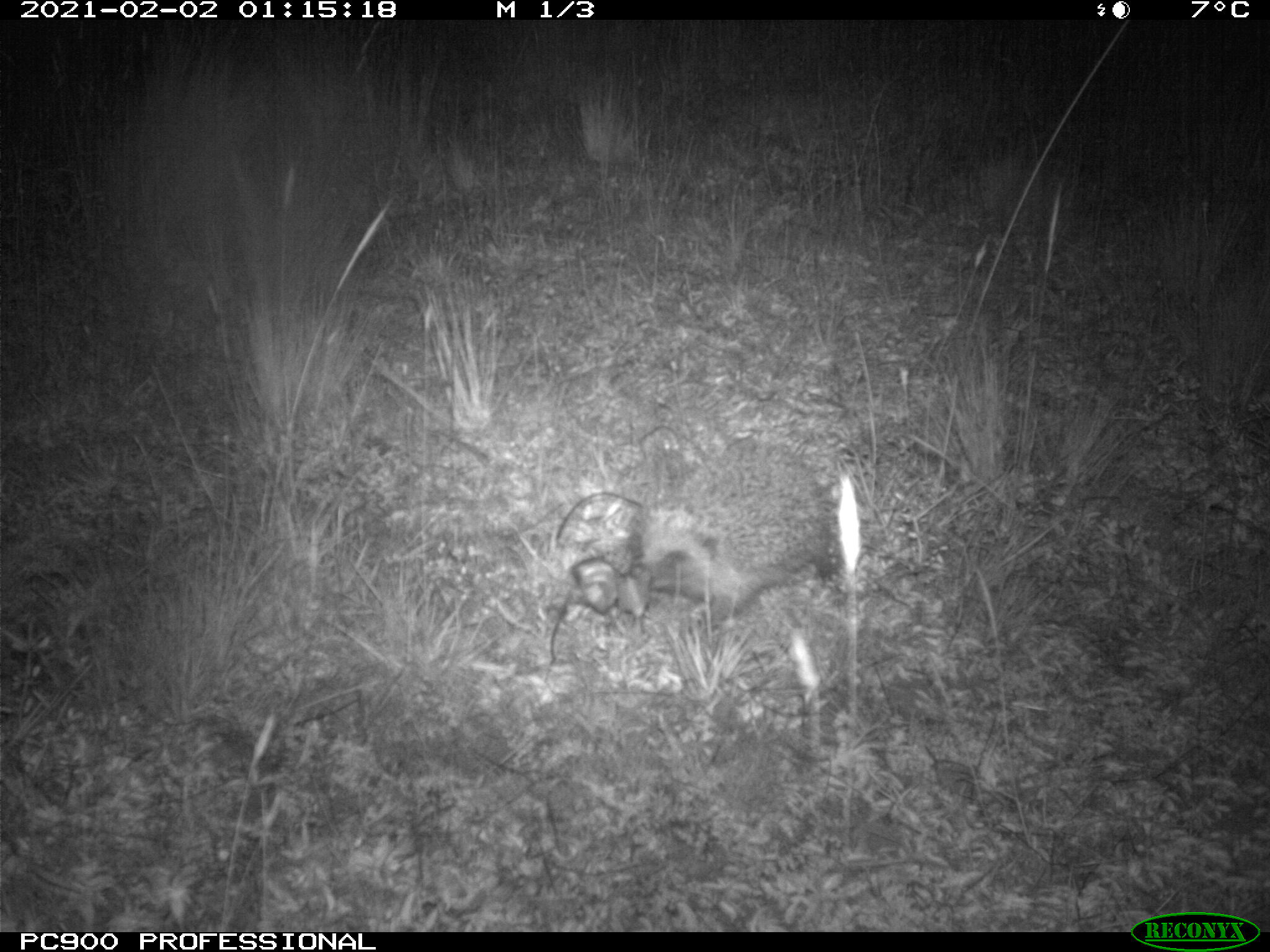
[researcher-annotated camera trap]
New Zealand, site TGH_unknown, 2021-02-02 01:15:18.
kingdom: Animalia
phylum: Chordata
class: Mammalia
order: Eulipotyphla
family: Erinaceidae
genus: Erinaceus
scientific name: Erinaceus europaeus europaeus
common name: european hedgehog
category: hedgehog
Hedgehog (european hedgehog) (Erinaceus europaeus europaeus).